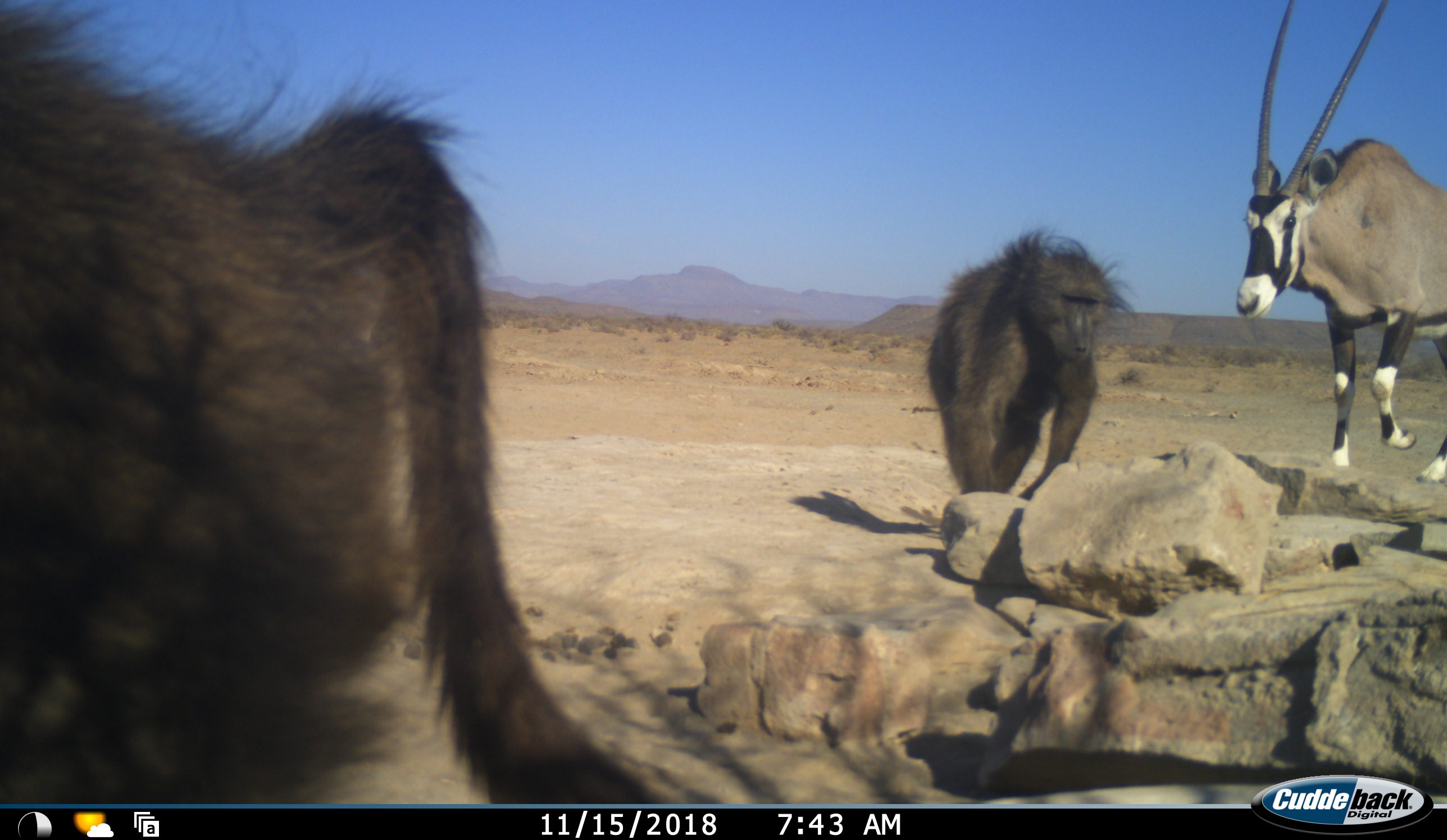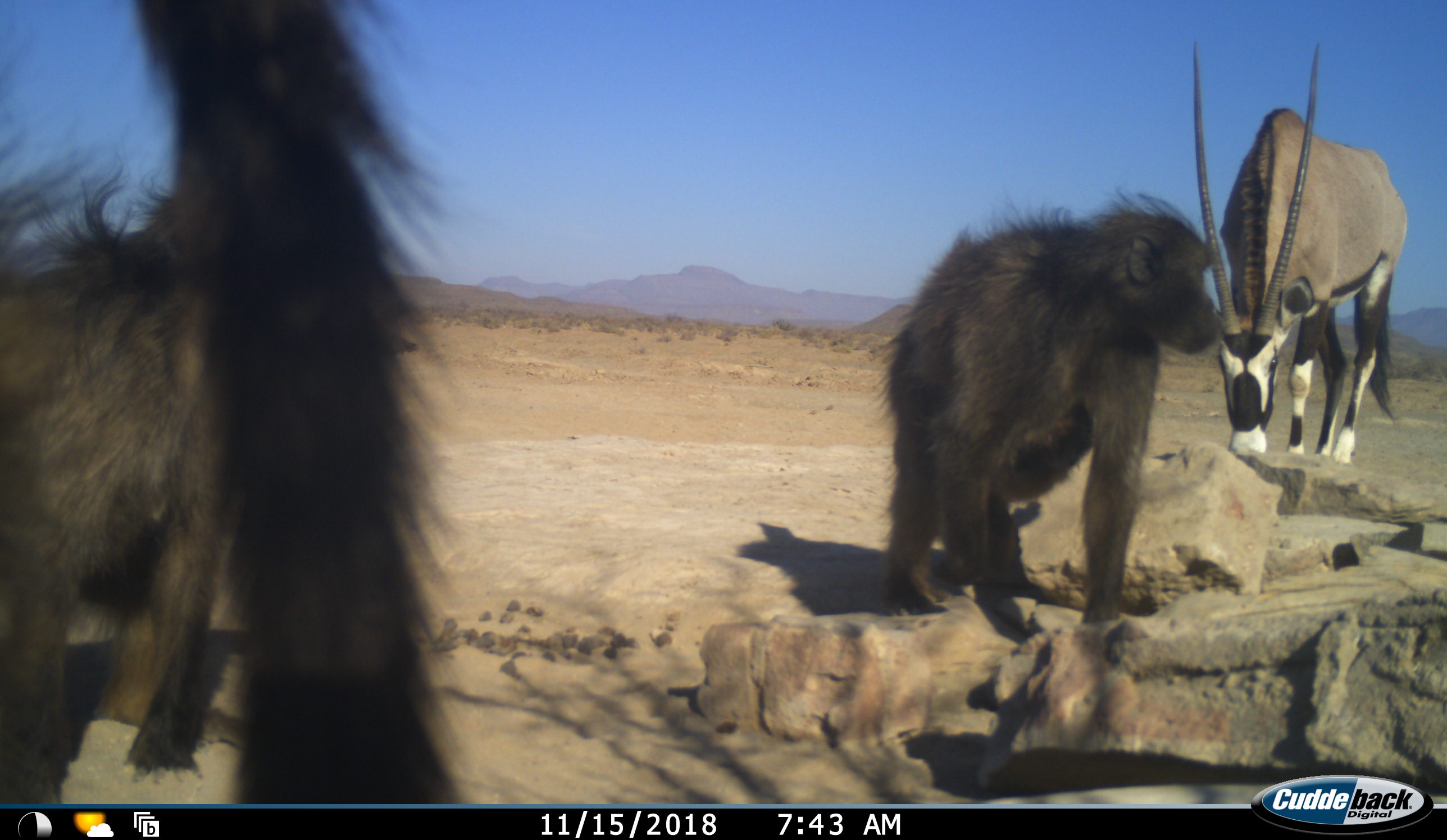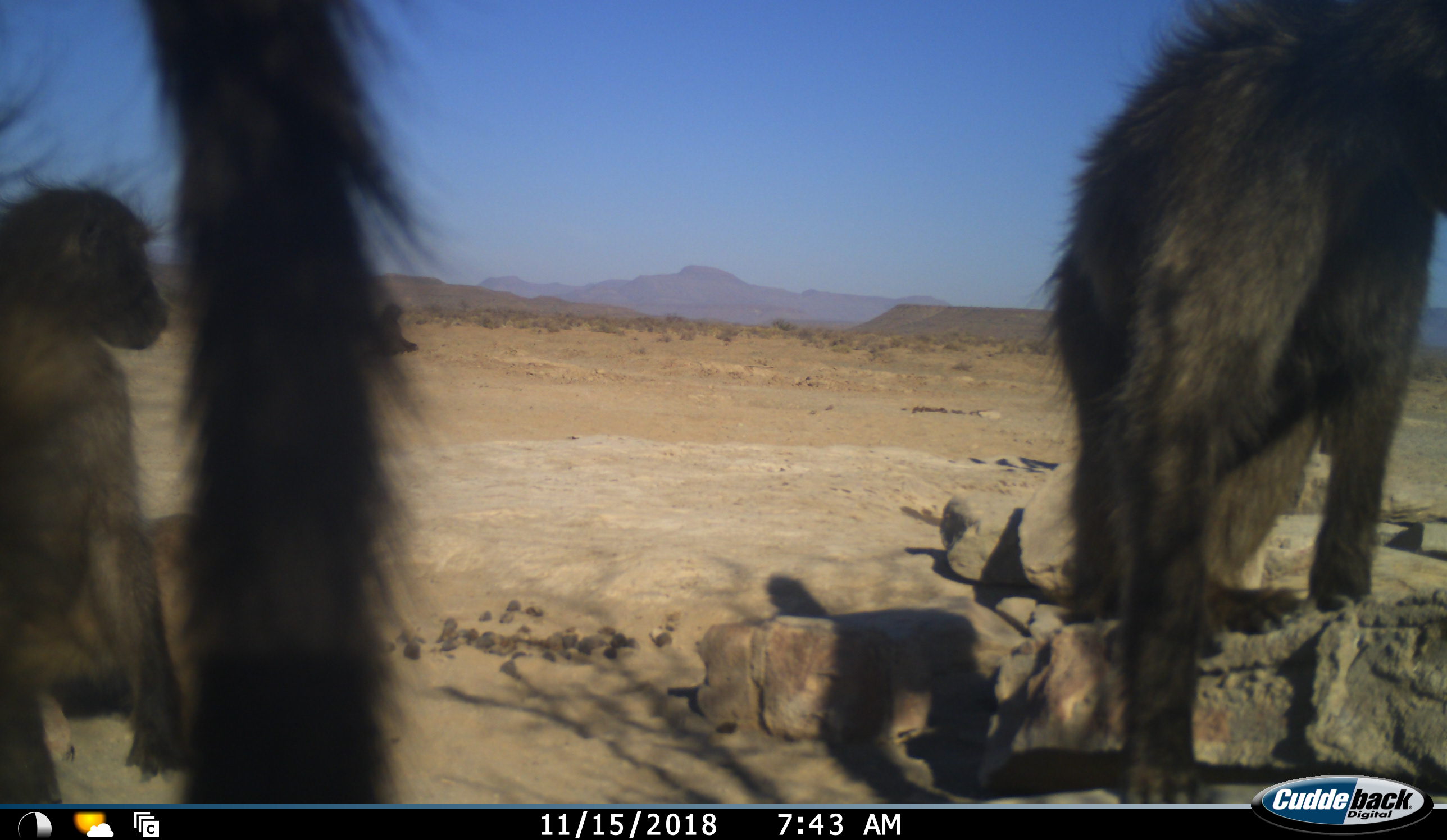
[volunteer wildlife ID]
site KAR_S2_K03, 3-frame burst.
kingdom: Animalia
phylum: Chordata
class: Mammalia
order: Primates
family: Cercopithecidae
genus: Papio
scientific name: Papio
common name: baboon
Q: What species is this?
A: Baboon (Papio).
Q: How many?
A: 3.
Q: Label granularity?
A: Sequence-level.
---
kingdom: Animalia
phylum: Chordata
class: Mammalia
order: Artiodactyla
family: Bovidae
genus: Oryx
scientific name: Oryx gazella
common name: gemsbok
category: oryx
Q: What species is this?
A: Oryx (gemsbok) (Oryx gazella).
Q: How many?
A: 1.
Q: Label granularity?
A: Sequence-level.